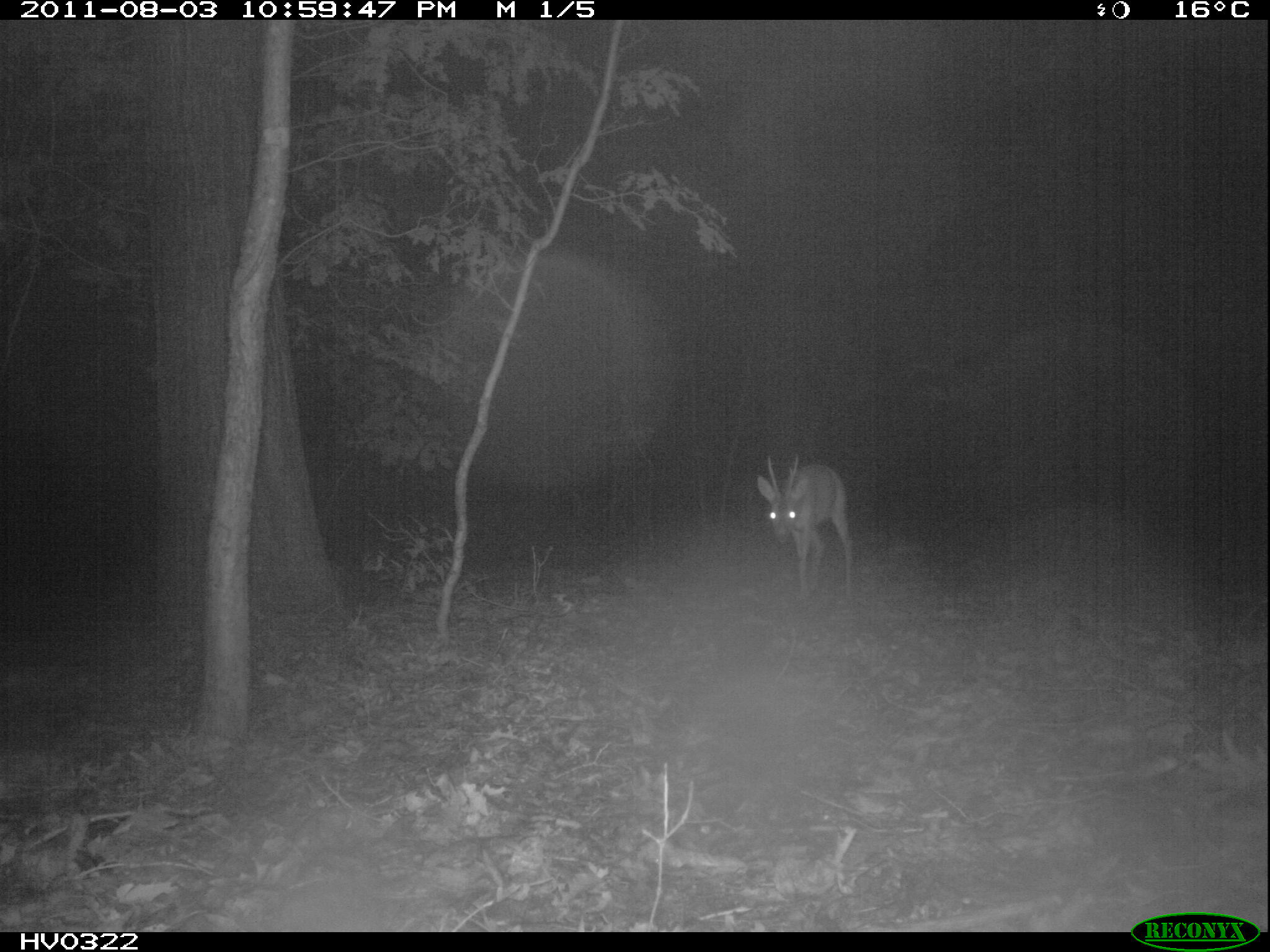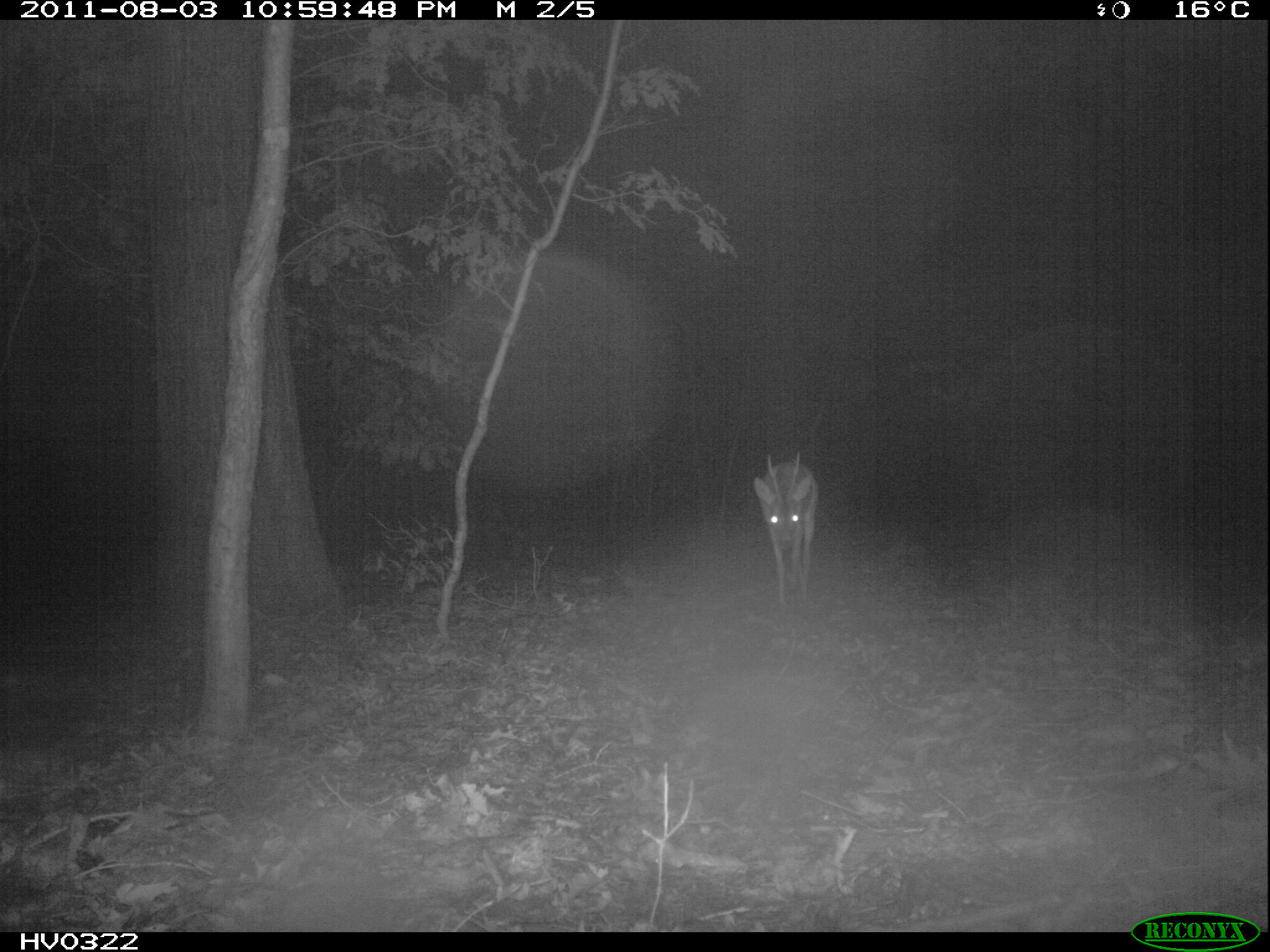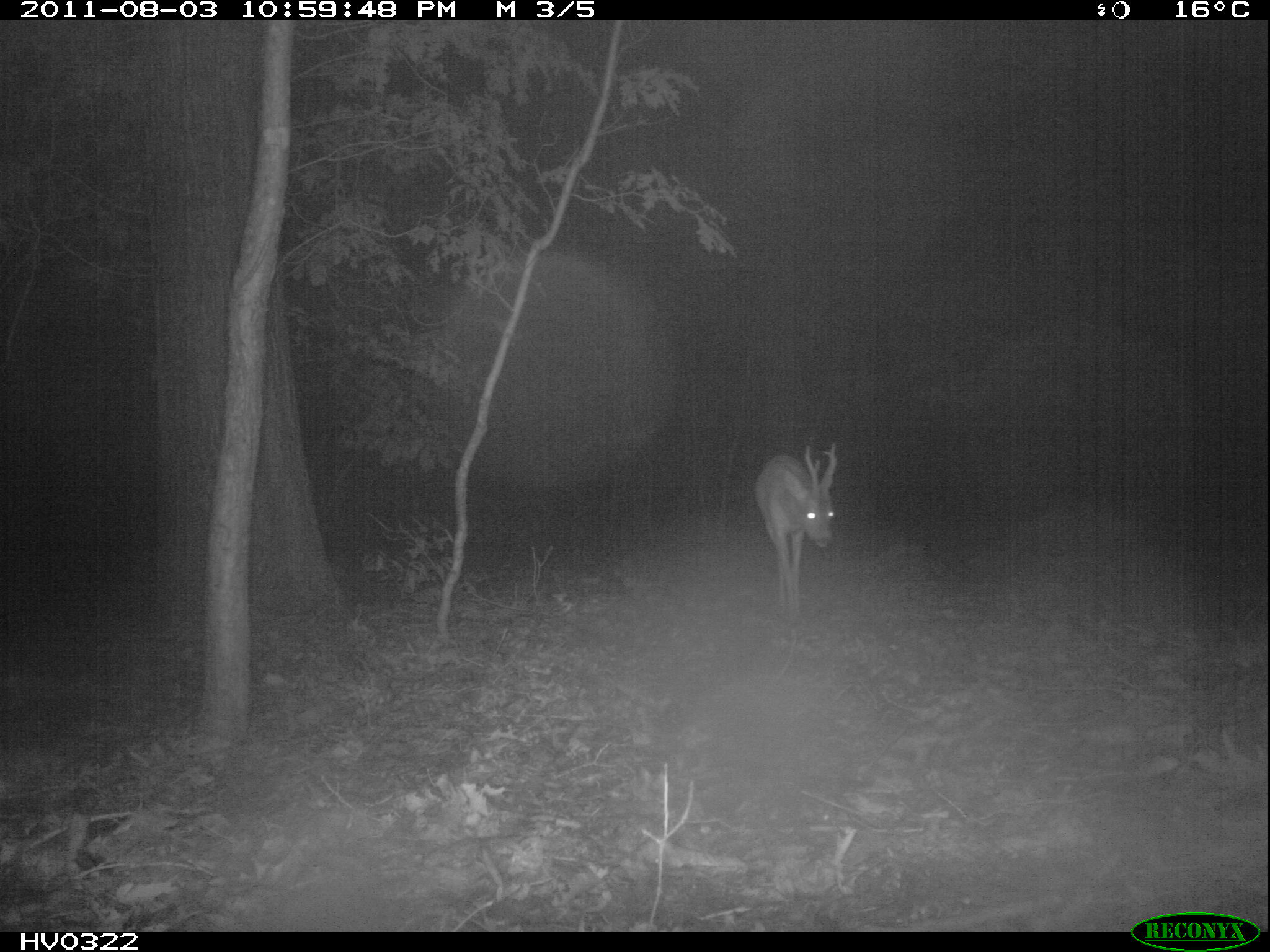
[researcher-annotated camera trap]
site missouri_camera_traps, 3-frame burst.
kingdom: Animalia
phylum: Chordata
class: Mammalia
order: Artiodactyla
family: Cervidae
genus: Capreolus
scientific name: Capreolus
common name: roe deer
Roe deer (Capreolus). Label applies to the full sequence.